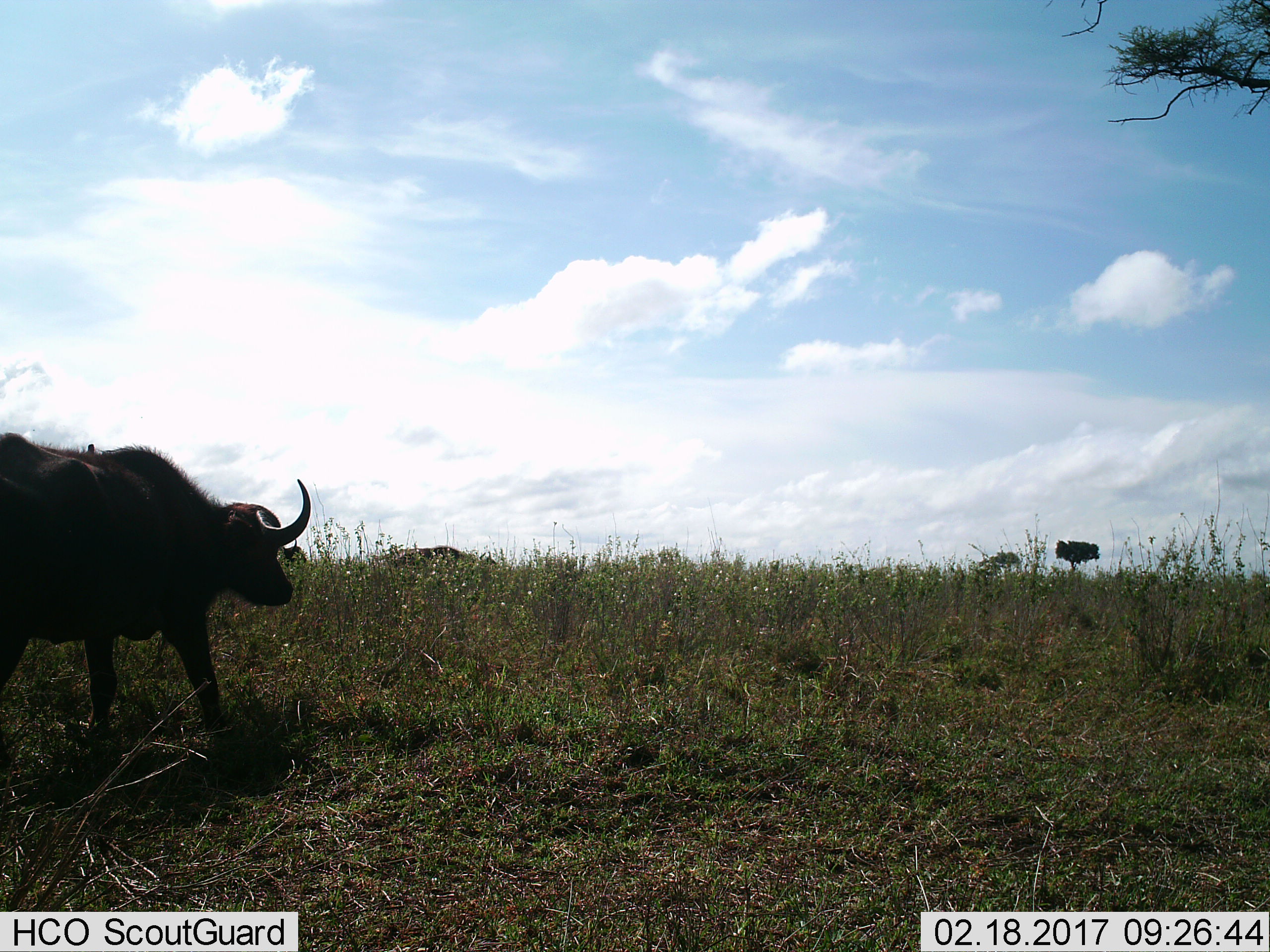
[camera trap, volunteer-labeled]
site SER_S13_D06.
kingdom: Animalia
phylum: Chordata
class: Mammalia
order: Artiodactyla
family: Bovidae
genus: Syncerus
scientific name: Syncerus caffer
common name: african buffalo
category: buffalo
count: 1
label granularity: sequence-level